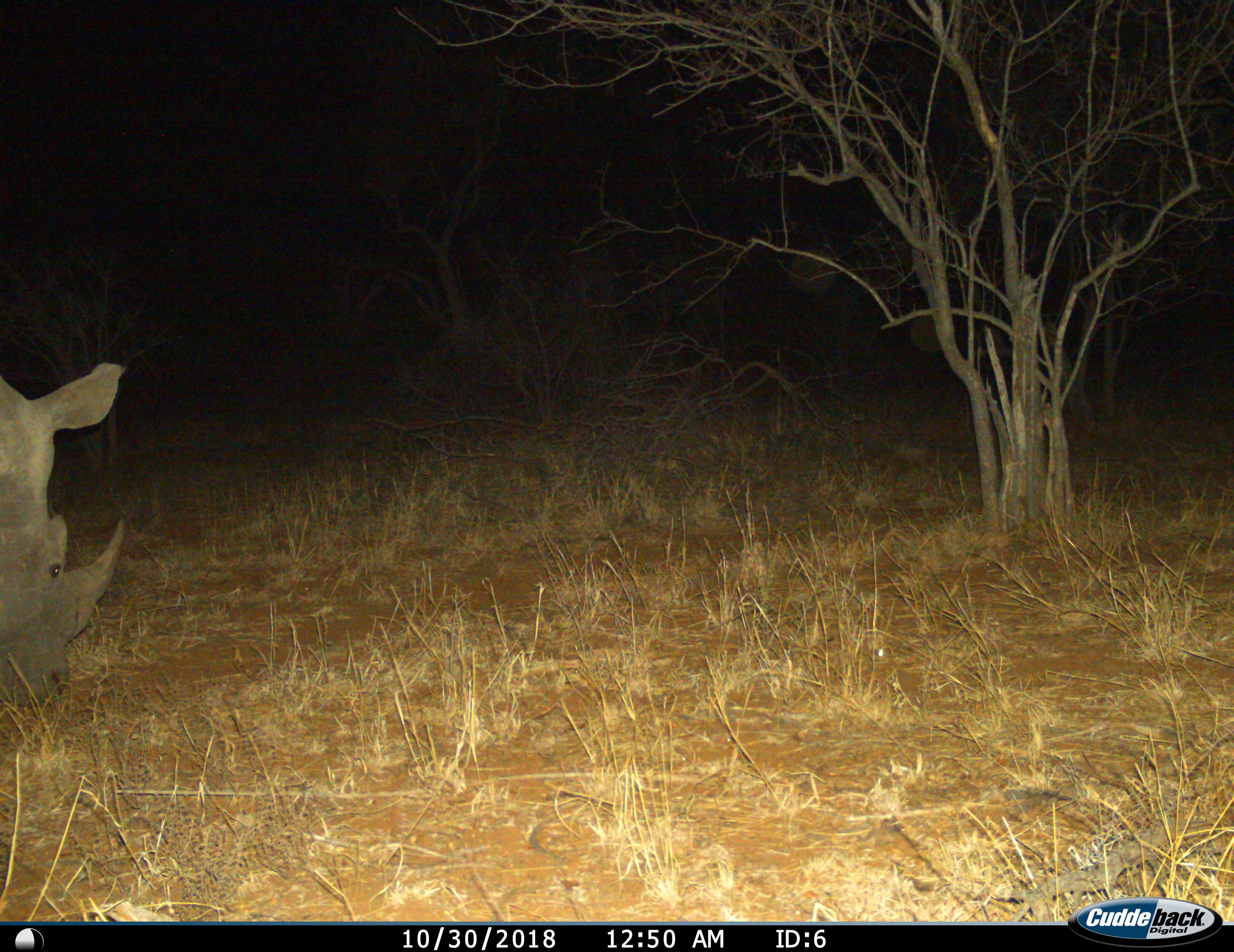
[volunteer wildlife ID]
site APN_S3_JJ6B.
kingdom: Animalia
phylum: Chordata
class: Mammalia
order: Perissodactyla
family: Rhinocerotidae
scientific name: Rhinocerotidae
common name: unknown rhinoceros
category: rhinocerosunknown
Rhinocerosunknown (unknown rhinoceros) (Rhinocerotidae), count 1. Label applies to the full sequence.